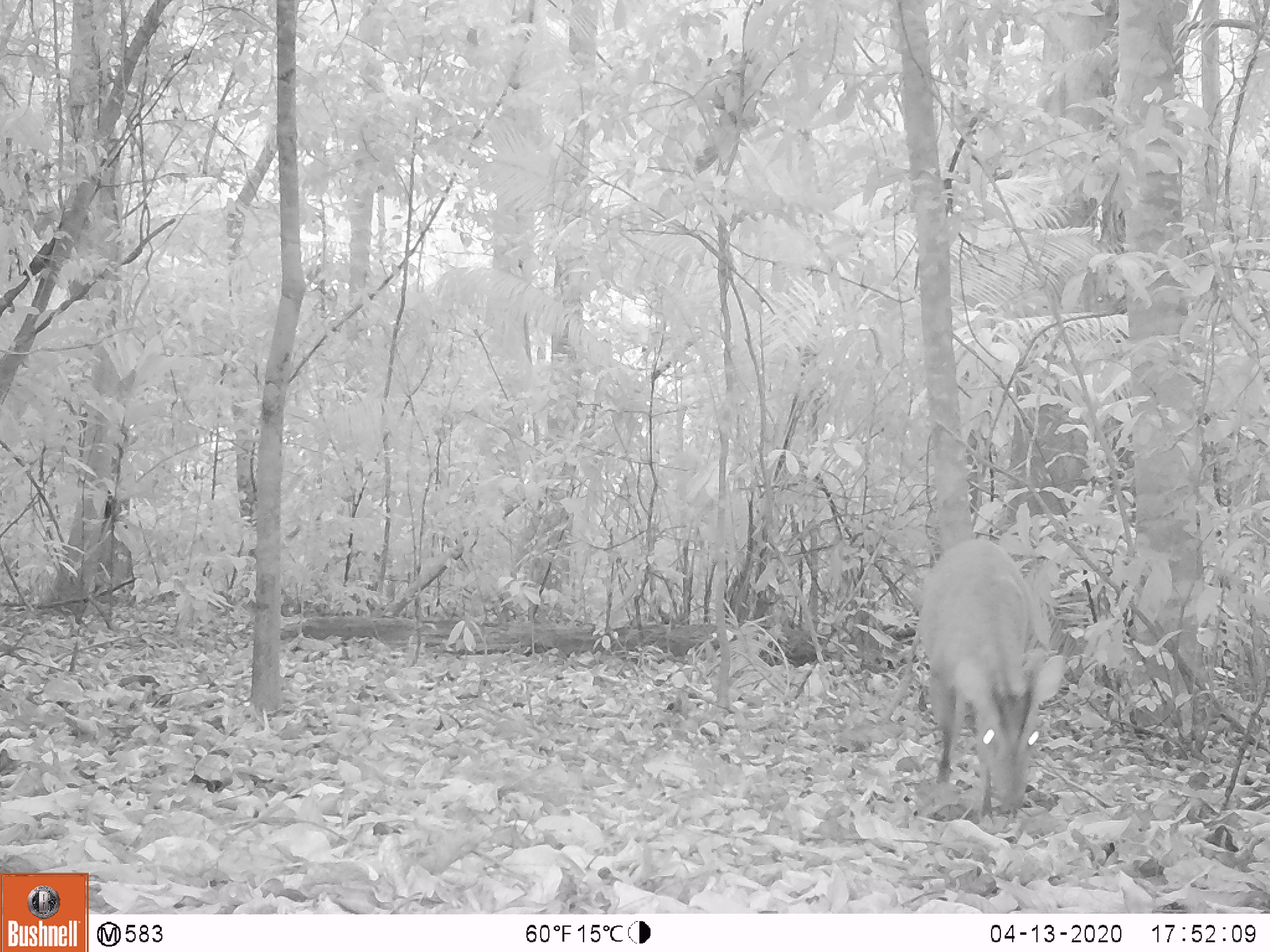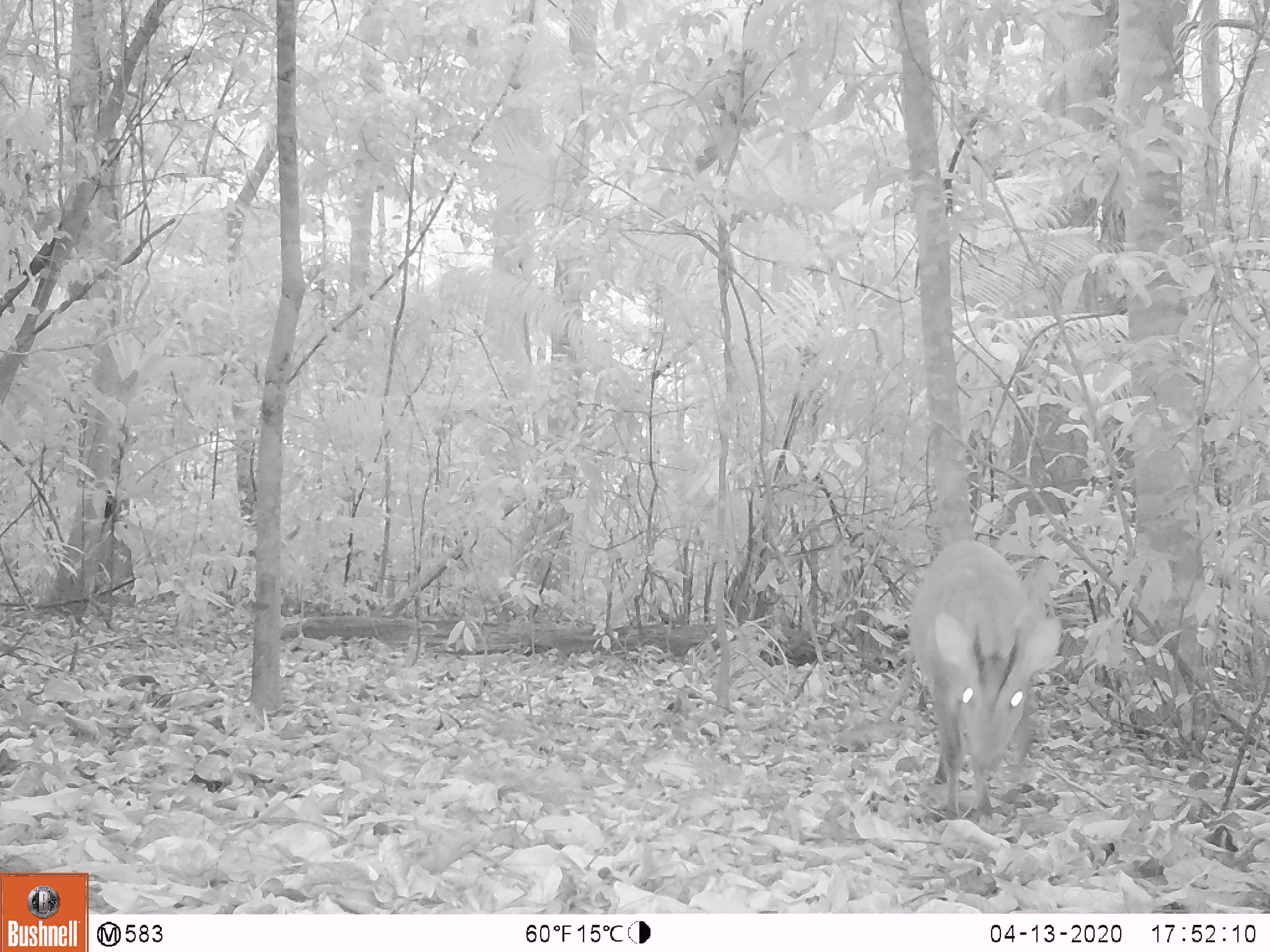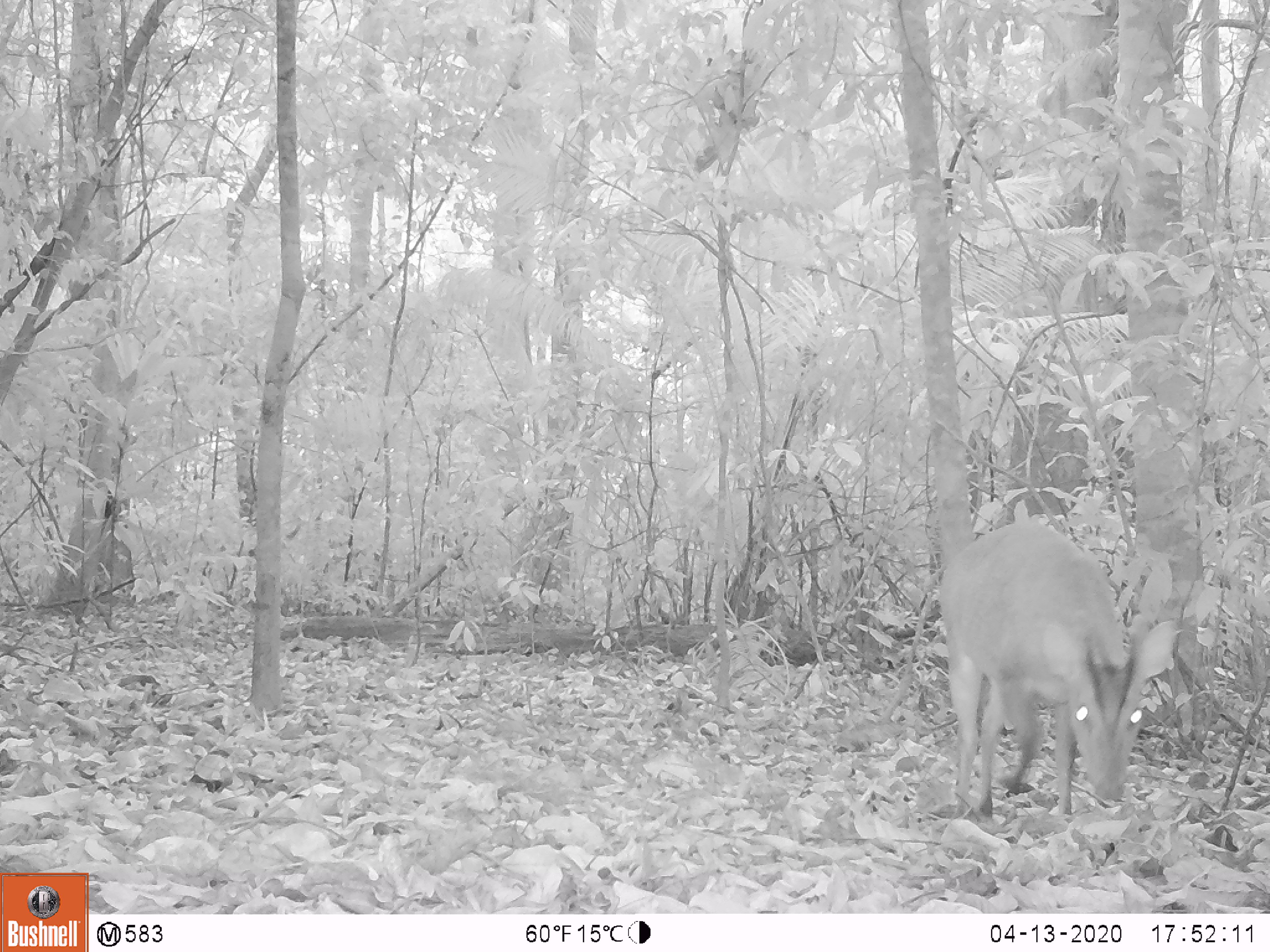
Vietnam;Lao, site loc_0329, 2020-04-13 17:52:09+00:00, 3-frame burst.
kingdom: Animalia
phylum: Chordata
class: Mammalia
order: Artiodactyla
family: Cervidae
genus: Muntiacus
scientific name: Muntiacus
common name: muntjacs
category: unidentified muntjac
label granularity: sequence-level